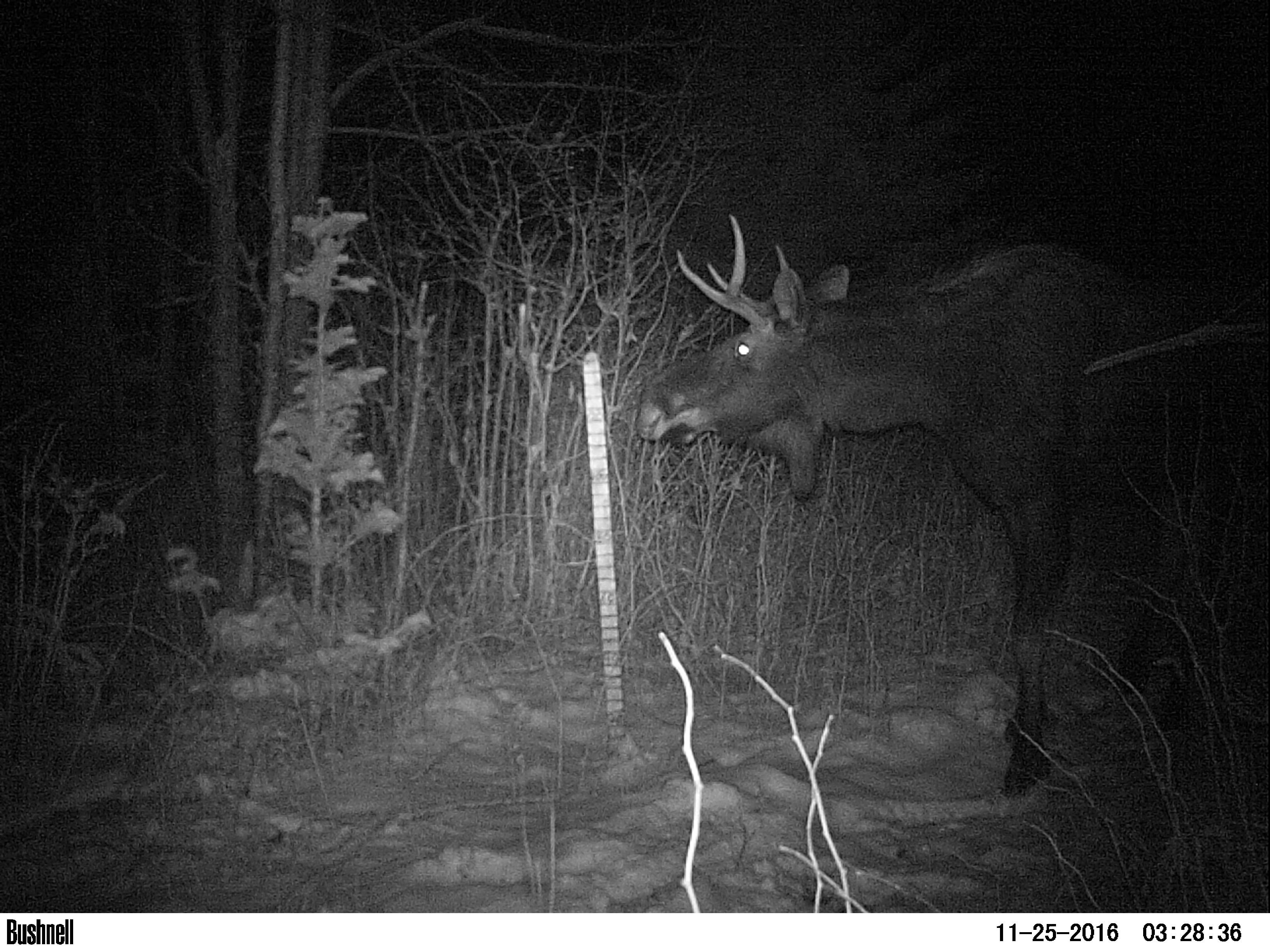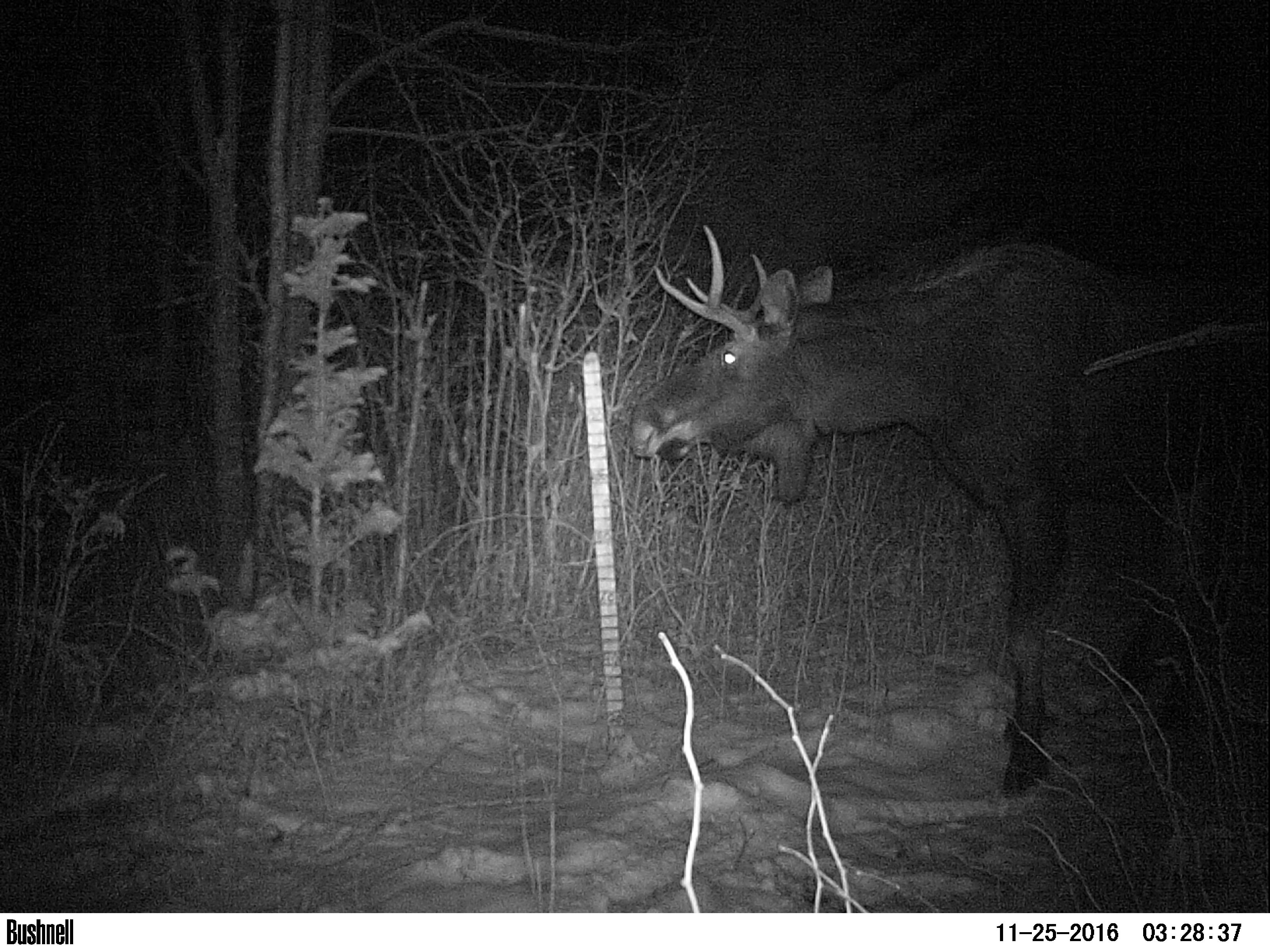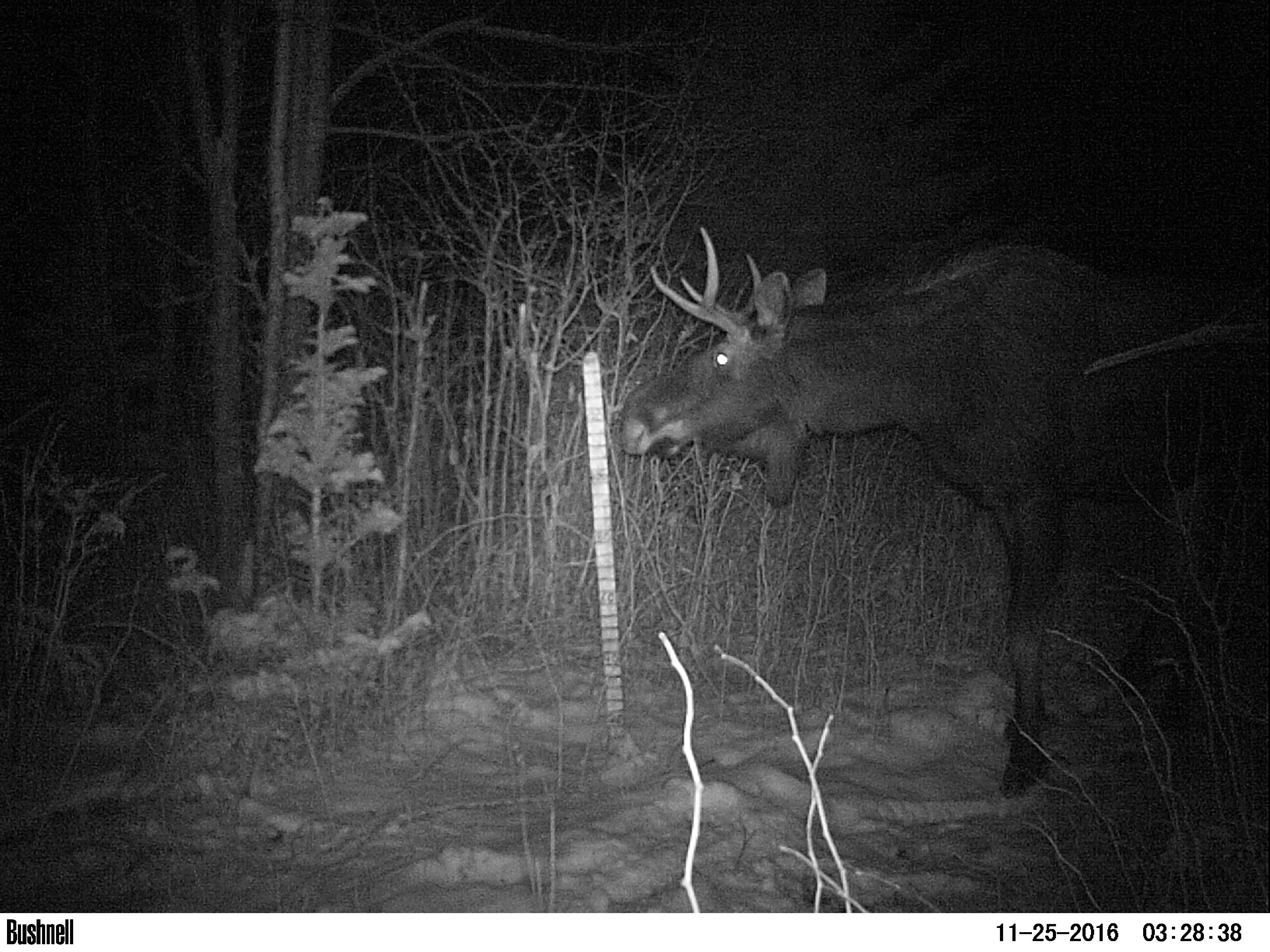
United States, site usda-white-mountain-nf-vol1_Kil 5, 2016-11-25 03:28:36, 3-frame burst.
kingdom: Animalia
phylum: Chordata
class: Mammalia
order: Artiodactyla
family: Cervidae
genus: Alces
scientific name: Alces alces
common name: moose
Moose (Alces alces).